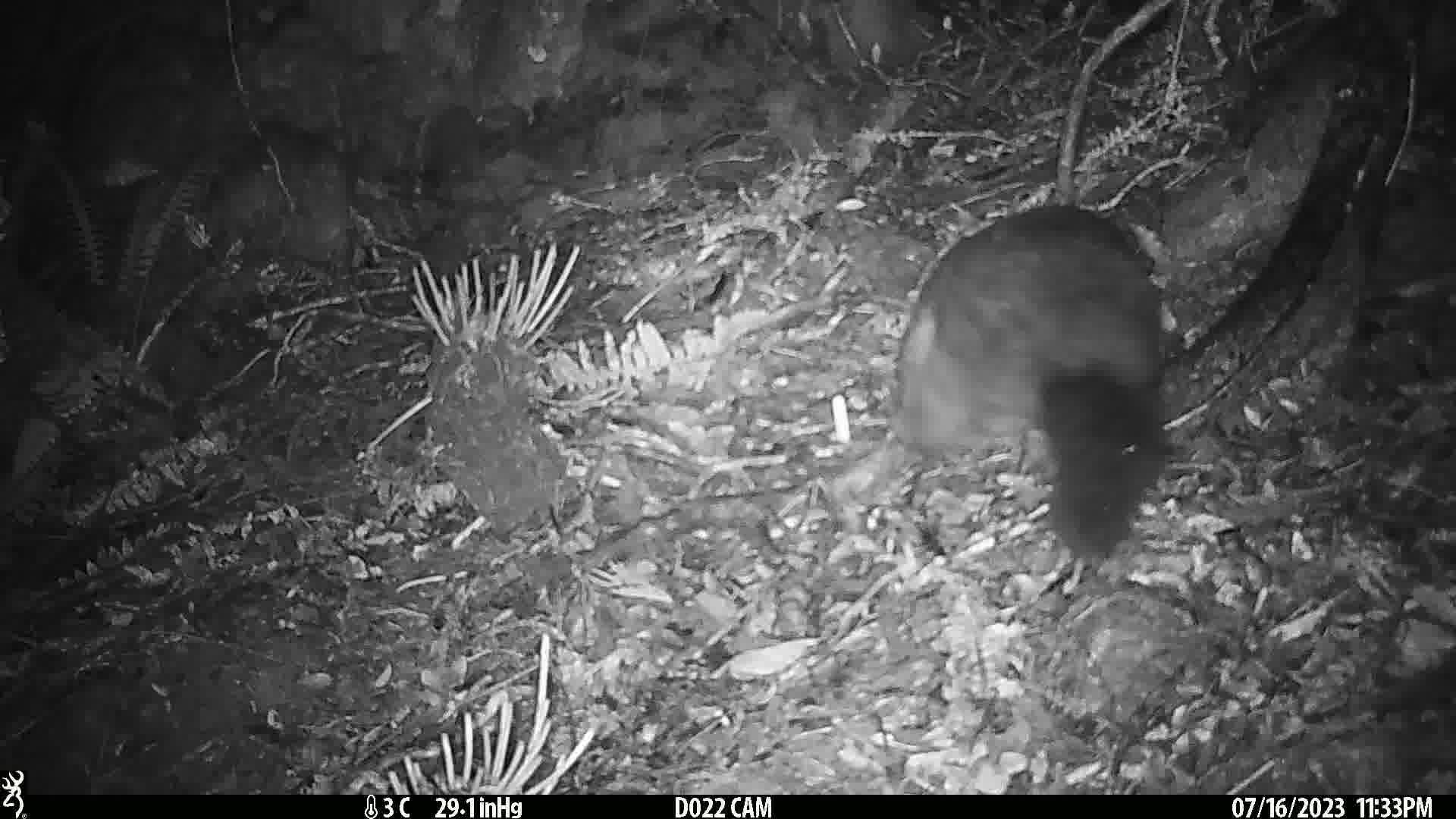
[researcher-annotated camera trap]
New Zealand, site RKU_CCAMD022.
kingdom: Animalia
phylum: Chordata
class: Mammalia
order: Diprotodontia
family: Phalangeridae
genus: Trichosurus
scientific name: Trichosurus vulpecula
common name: common brushtail possum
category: possum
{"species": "possum (common brushtail possum) (Trichosurus vulpecula)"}